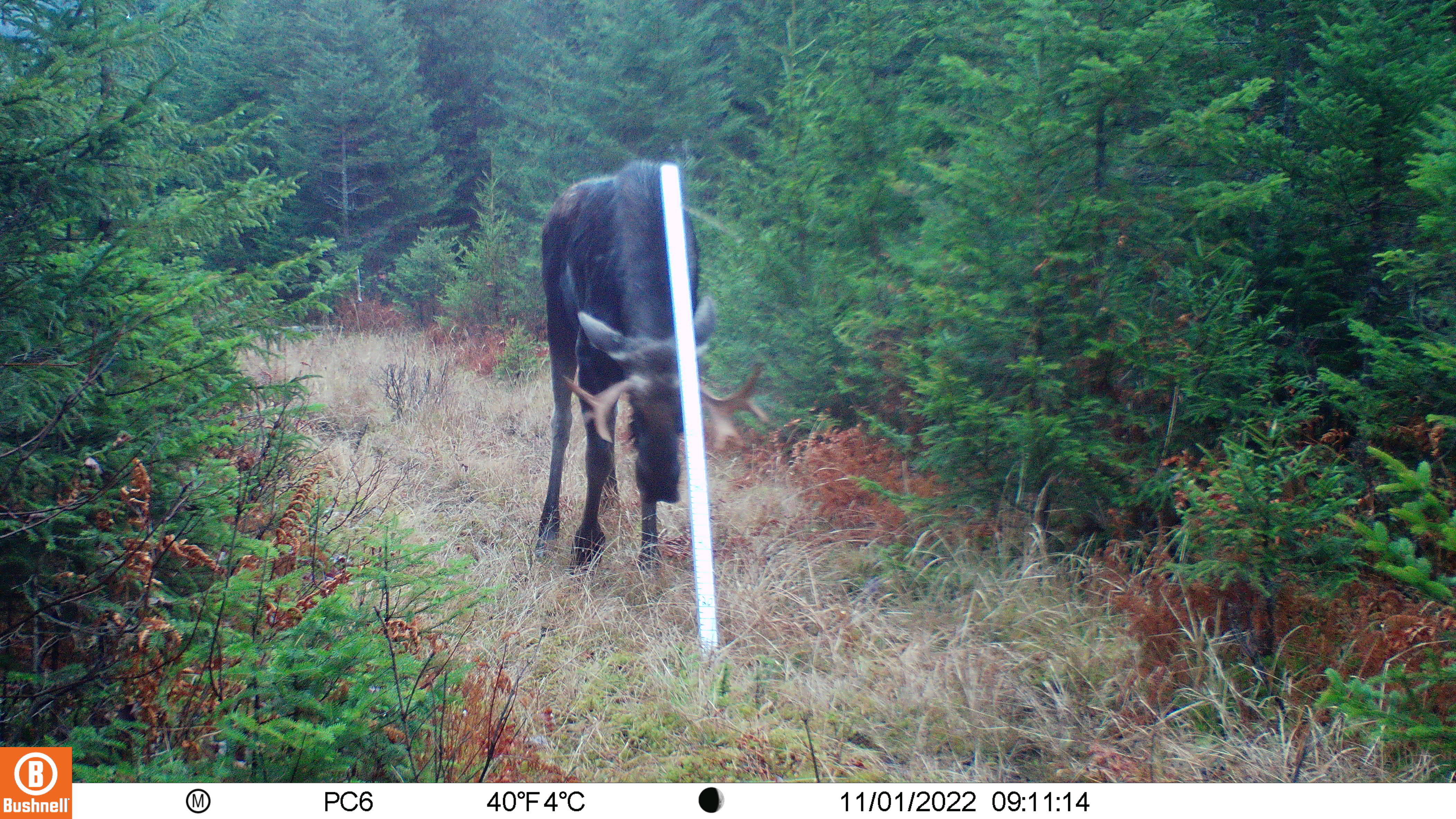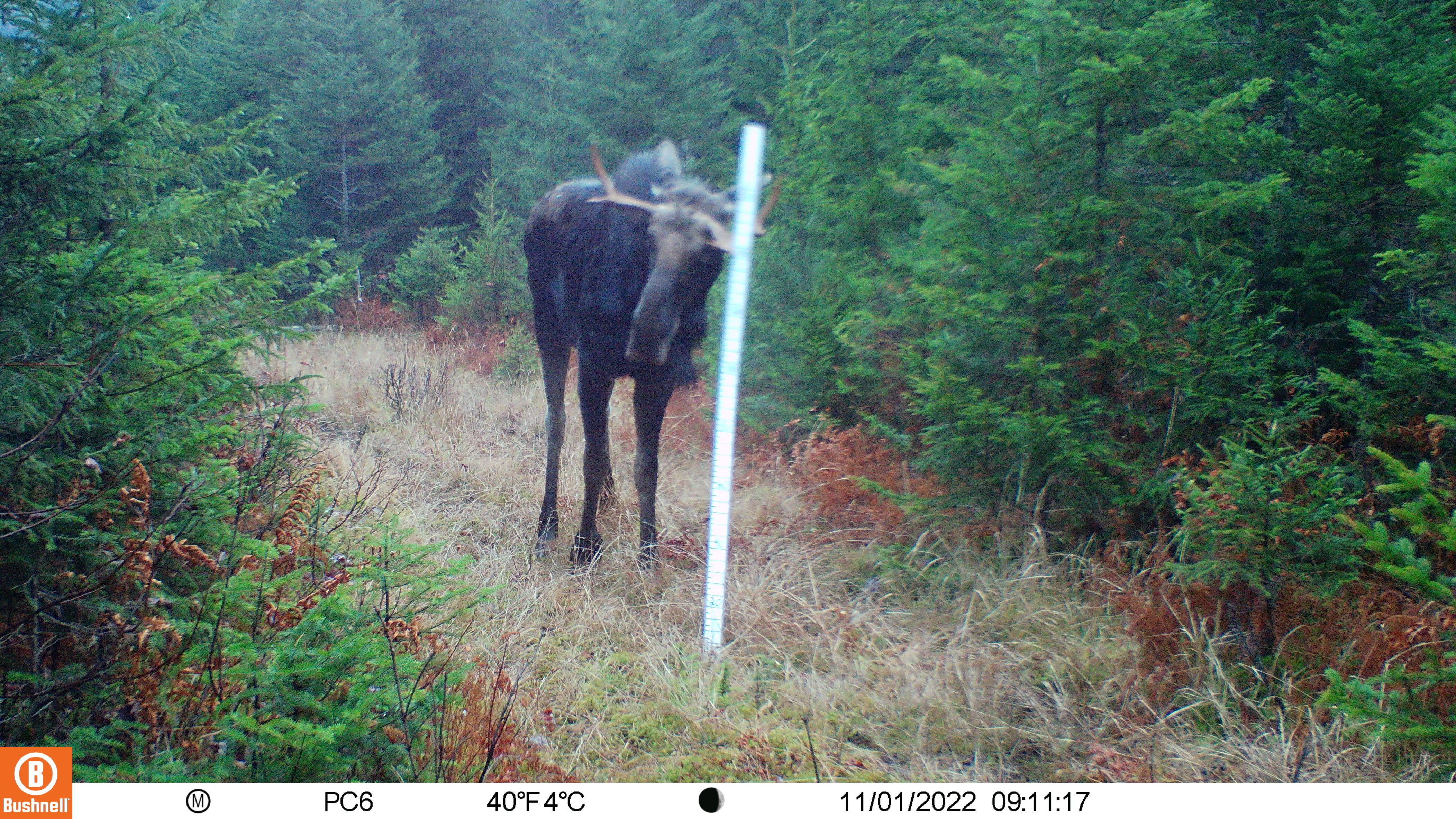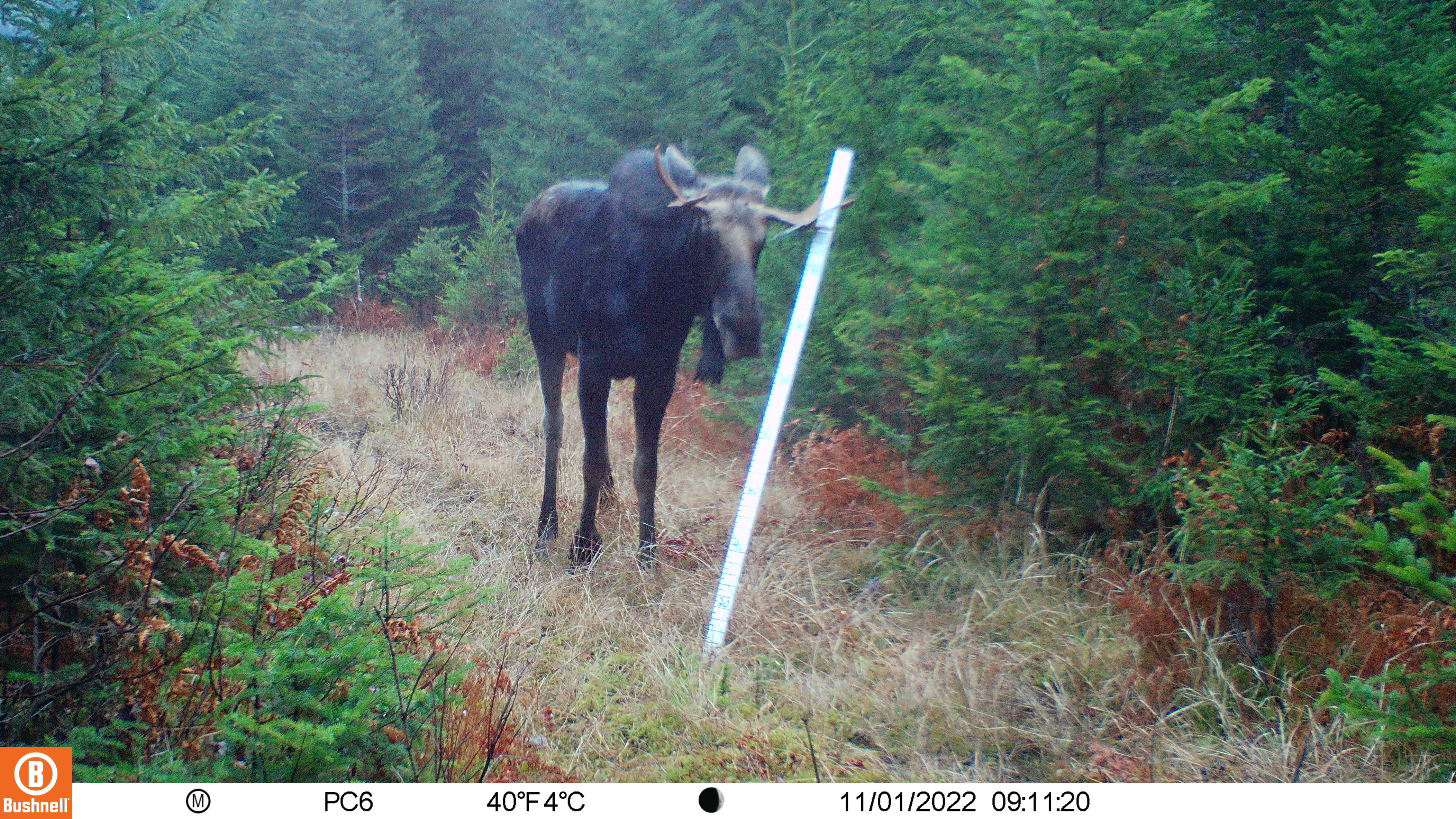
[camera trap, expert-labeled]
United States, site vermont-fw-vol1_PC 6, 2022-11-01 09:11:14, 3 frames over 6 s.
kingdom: Animalia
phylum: Chordata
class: Mammalia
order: Artiodactyla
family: Cervidae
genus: Alces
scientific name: Alces alces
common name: moose